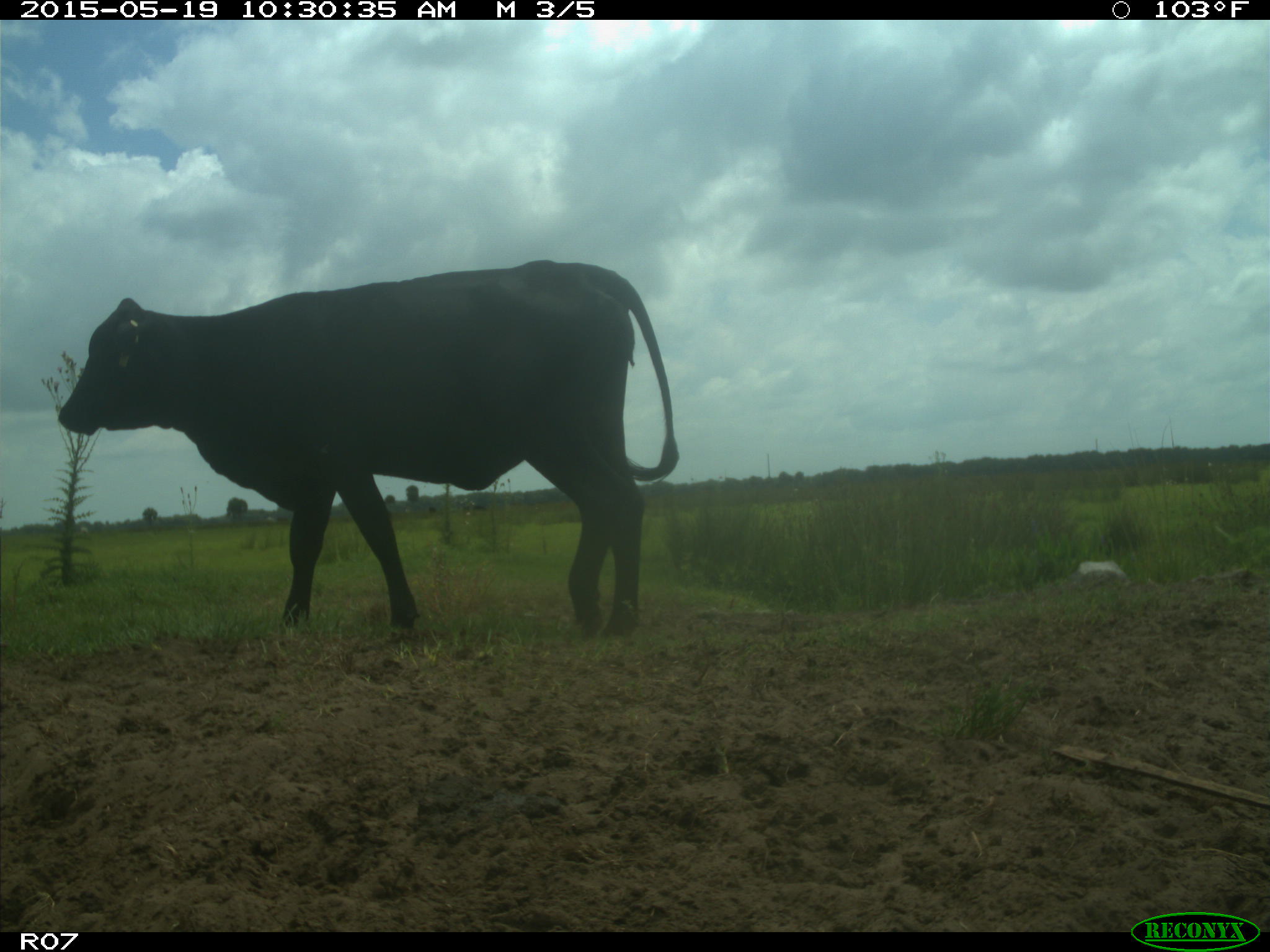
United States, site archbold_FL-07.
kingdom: Animalia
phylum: Chordata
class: Mammalia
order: Artiodactyla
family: Bovidae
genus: Bos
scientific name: Bos taurus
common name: domestic cow